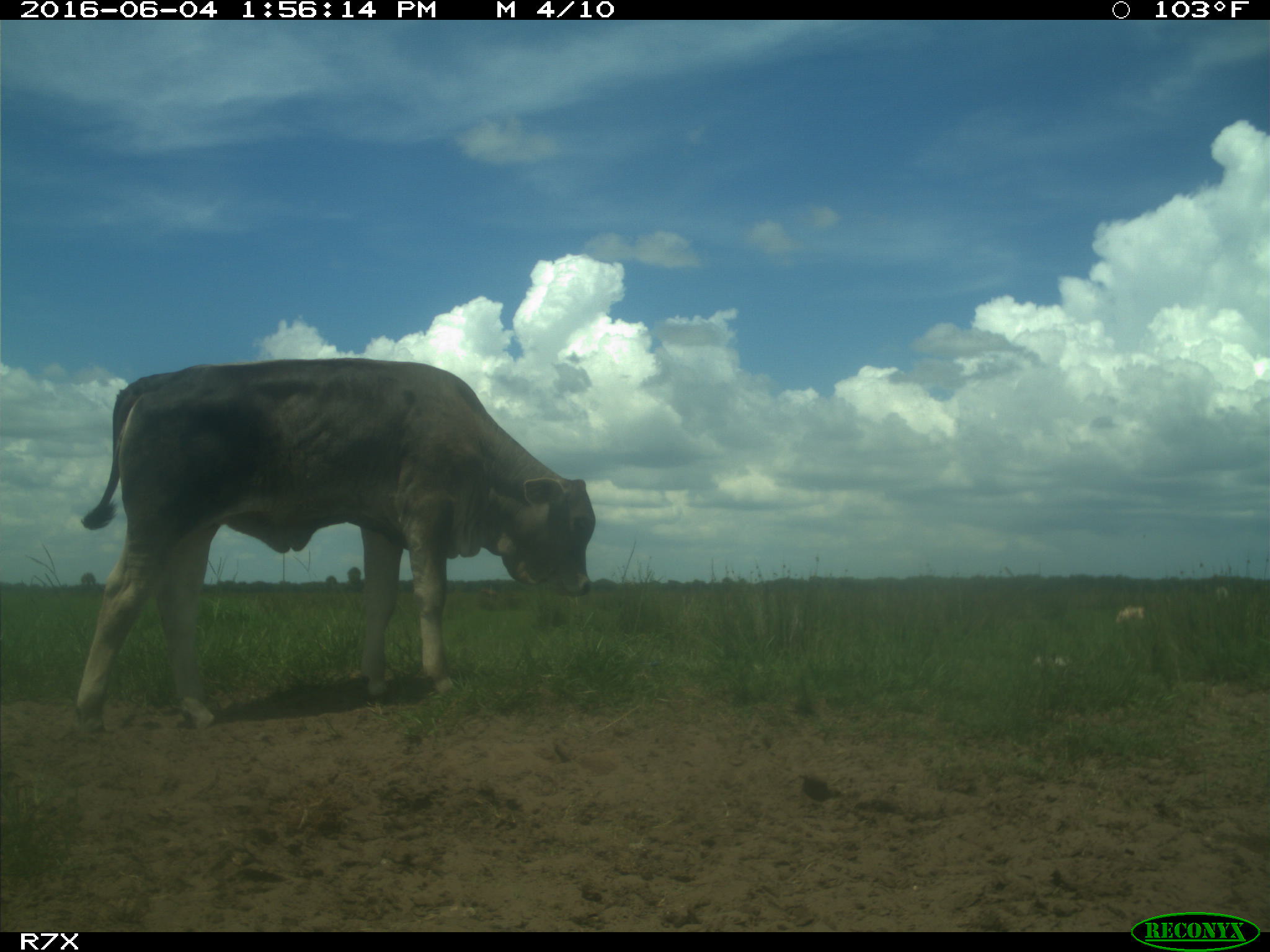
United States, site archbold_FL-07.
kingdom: Animalia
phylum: Chordata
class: Mammalia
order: Artiodactyla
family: Bovidae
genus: Bos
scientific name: Bos taurus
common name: domestic cow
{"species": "Bos taurus (domestic cow)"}